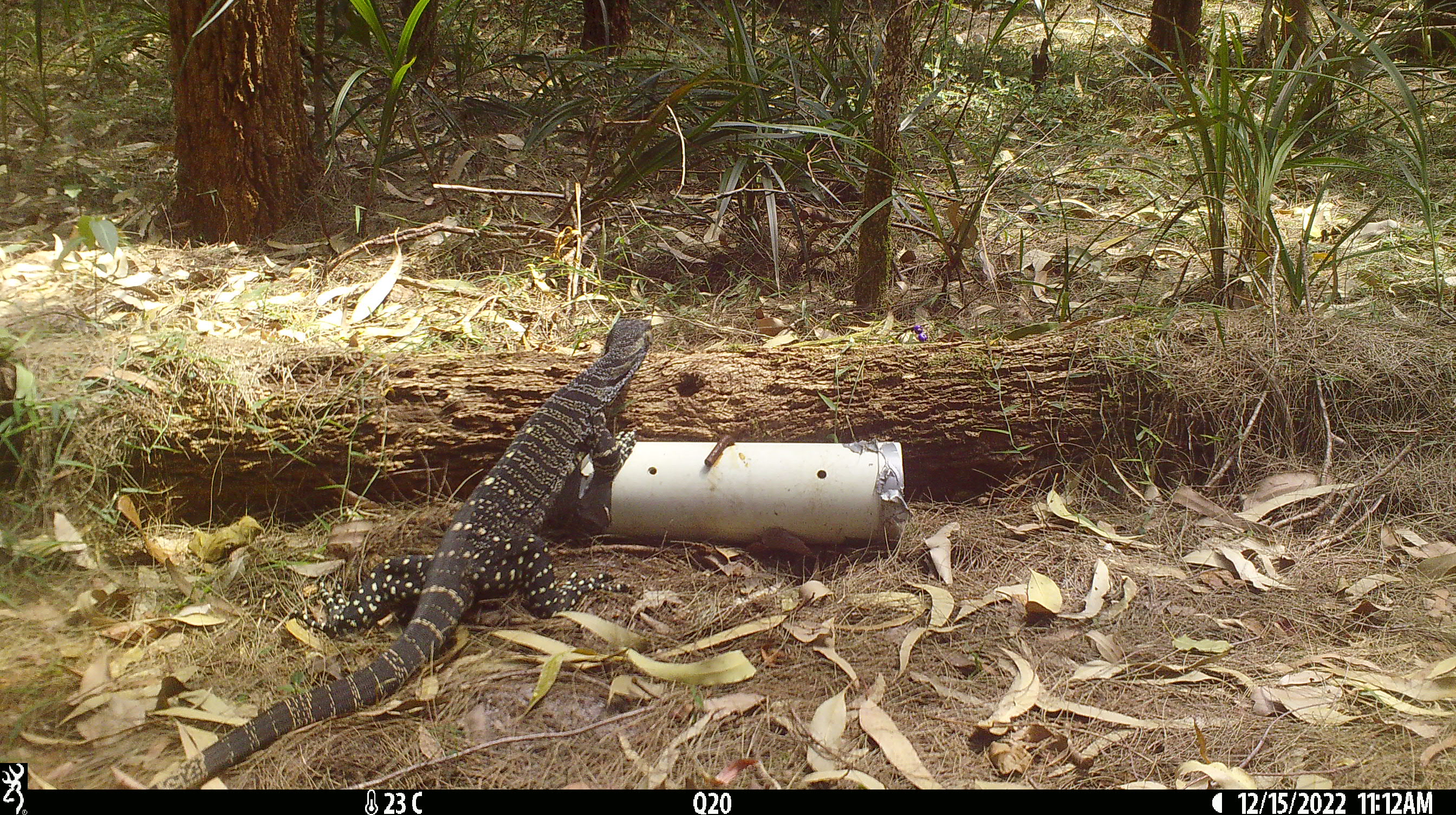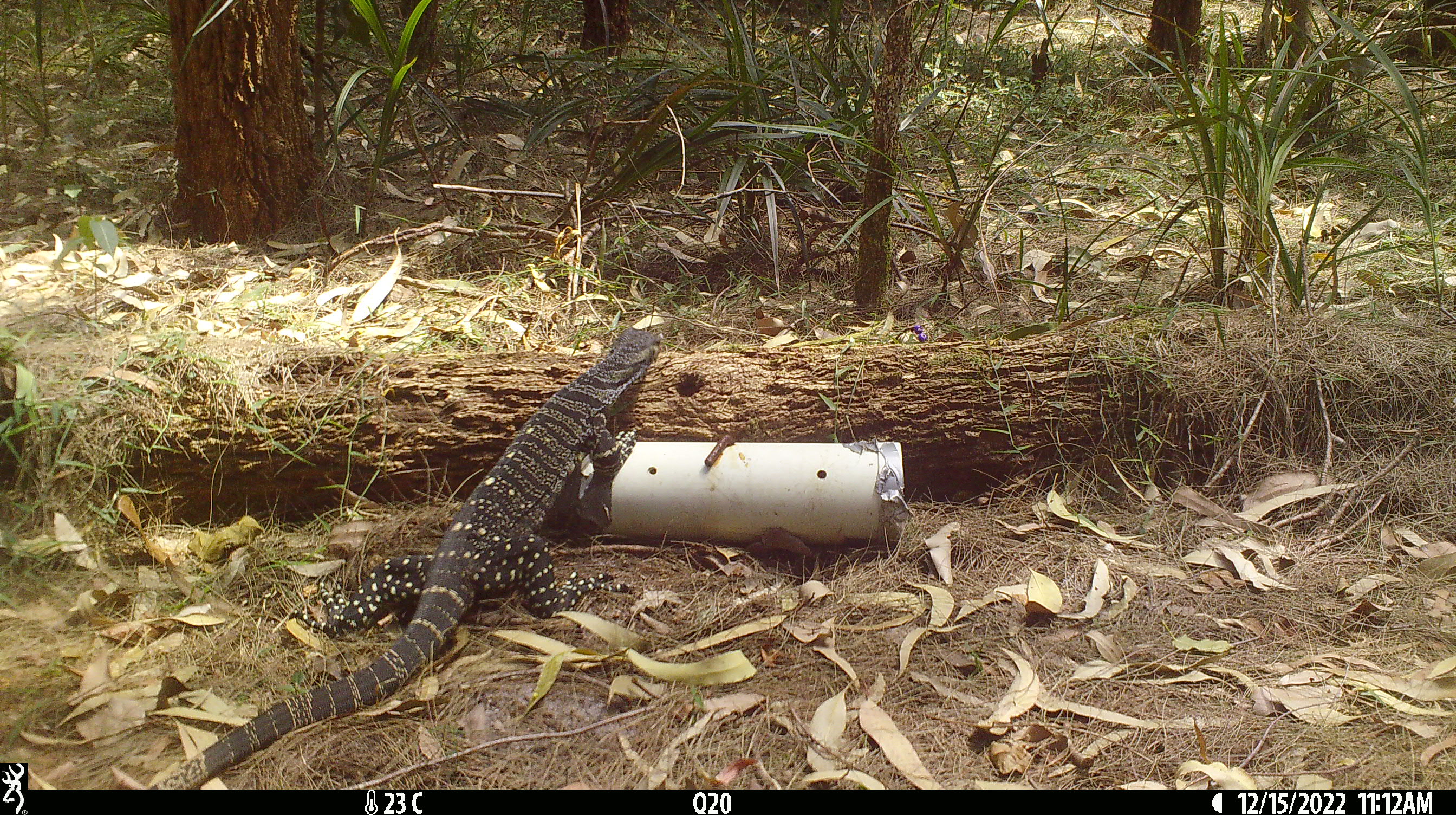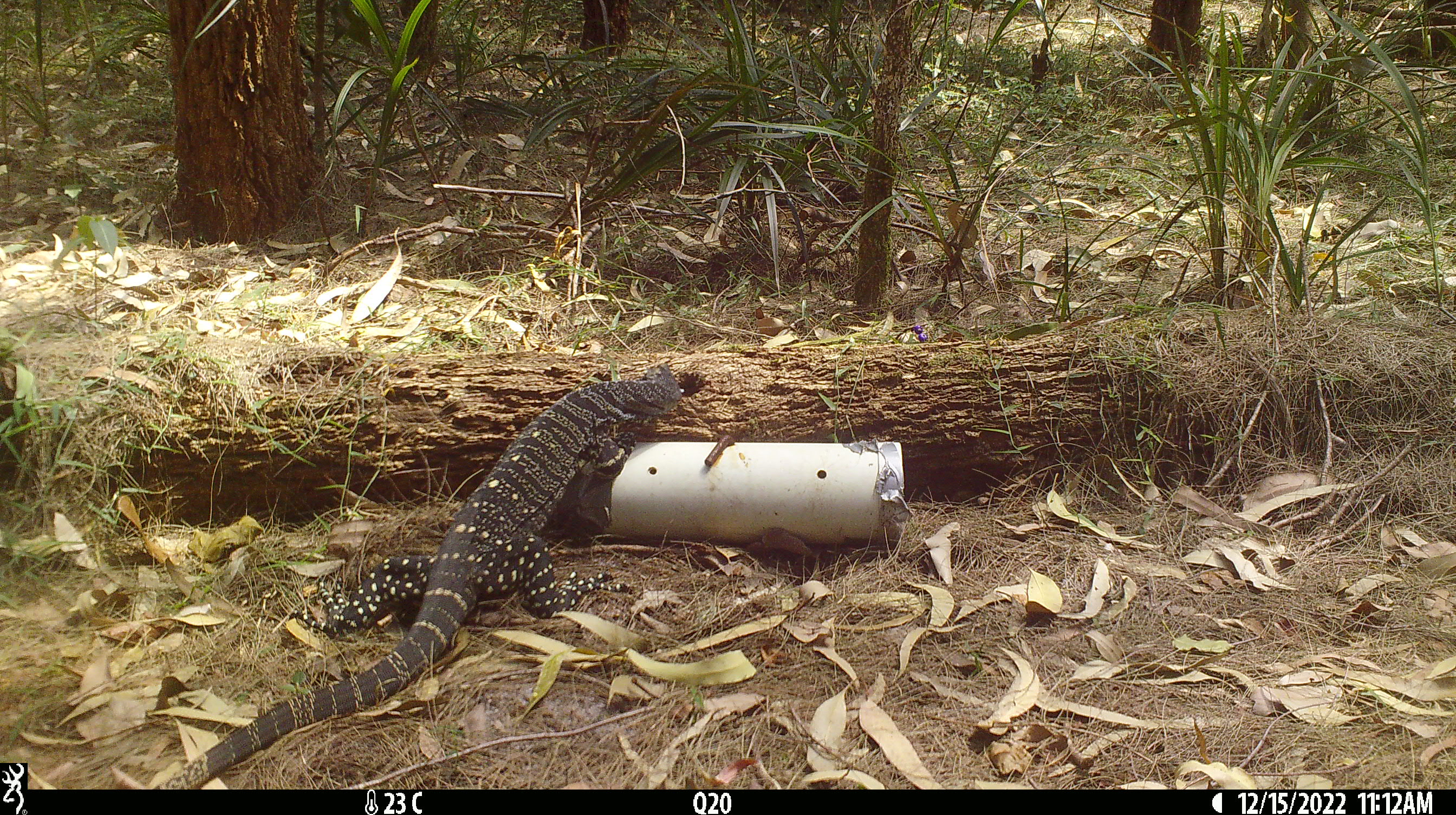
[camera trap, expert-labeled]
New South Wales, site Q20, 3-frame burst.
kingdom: Animalia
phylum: Chordata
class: Reptilia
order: Squamata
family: Varanidae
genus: Varanus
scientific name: Varanus varius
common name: lace monitor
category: goanna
Goanna (lace monitor) (Varanus varius).